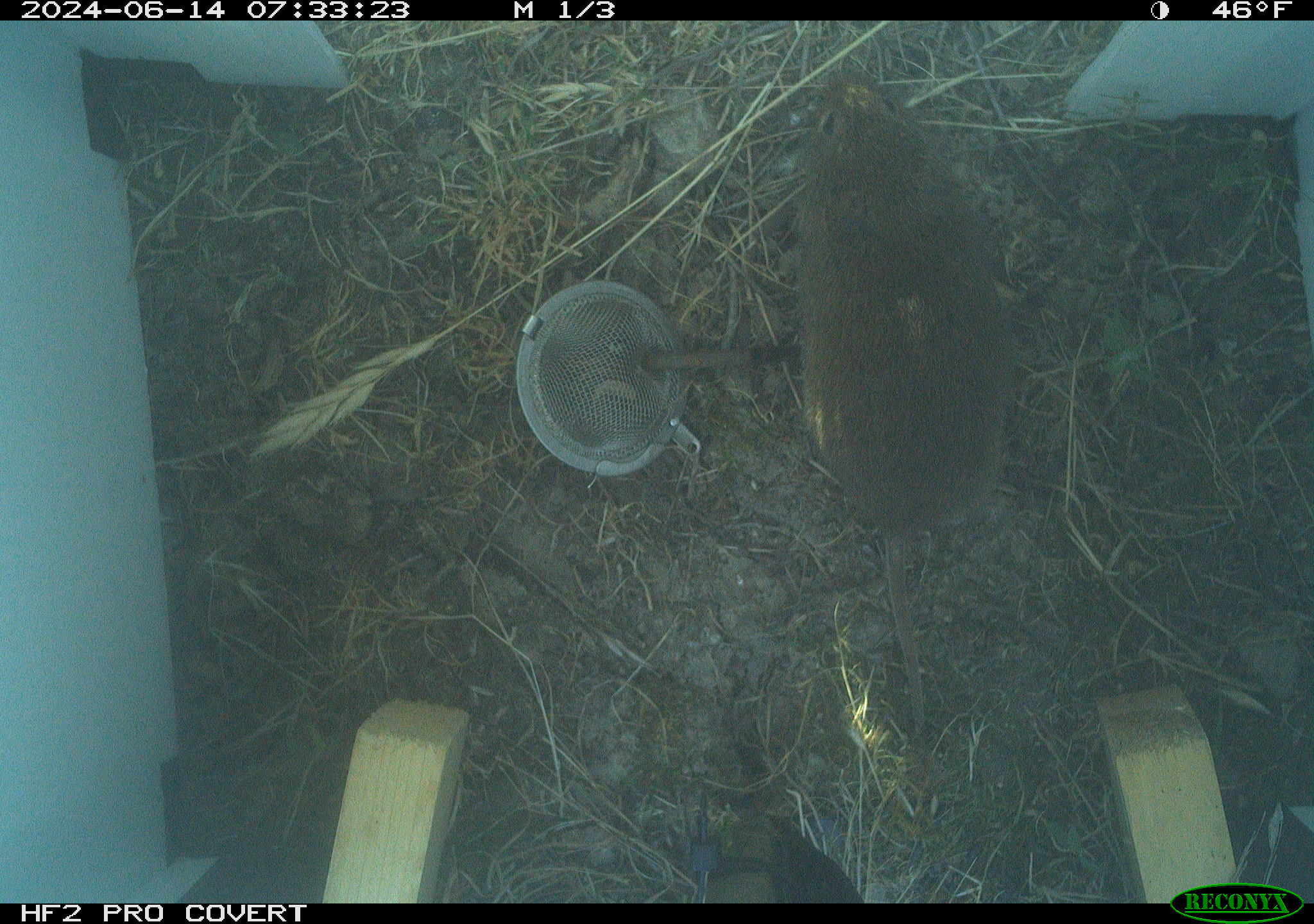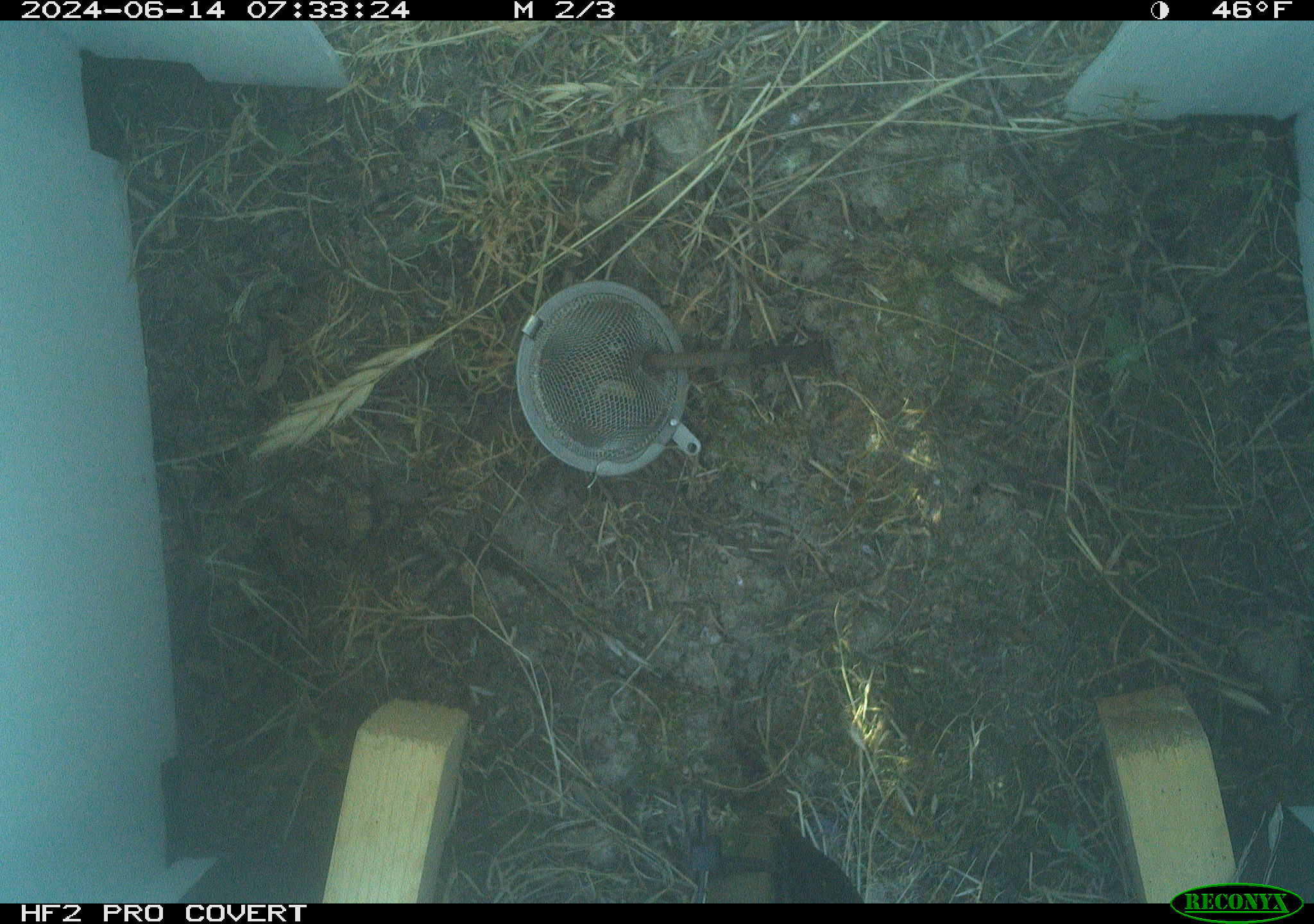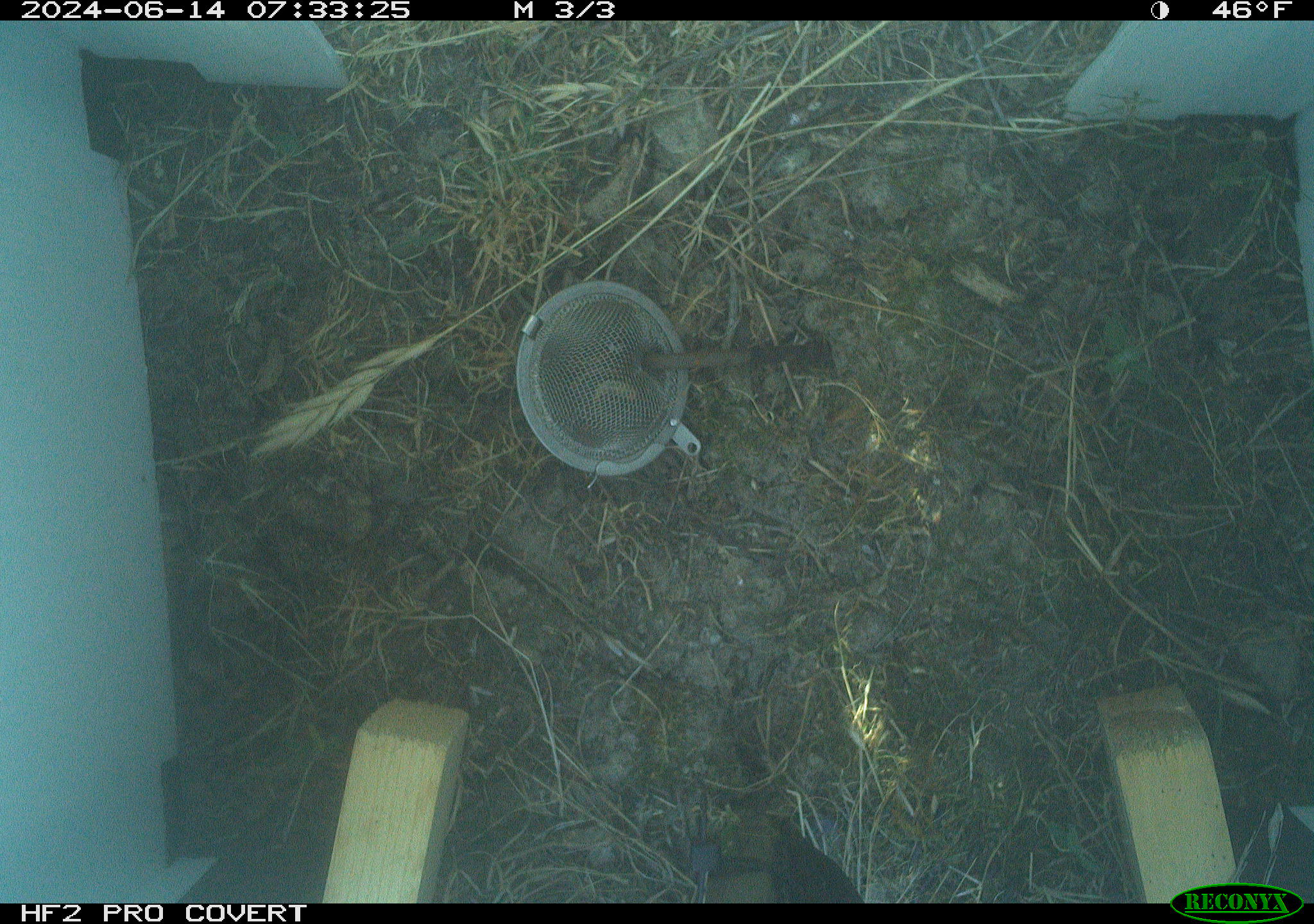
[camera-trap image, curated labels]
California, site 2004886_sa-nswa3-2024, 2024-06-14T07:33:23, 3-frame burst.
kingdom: Animalia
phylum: Chordata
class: Mammalia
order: Rodentia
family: Cricetidae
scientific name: Arvicolinae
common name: voles, lemmings, and muskrats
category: arvicolinae subfamily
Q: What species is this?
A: Arvicolinae subfamily (voles, lemmings, and muskrats) (Arvicolinae).